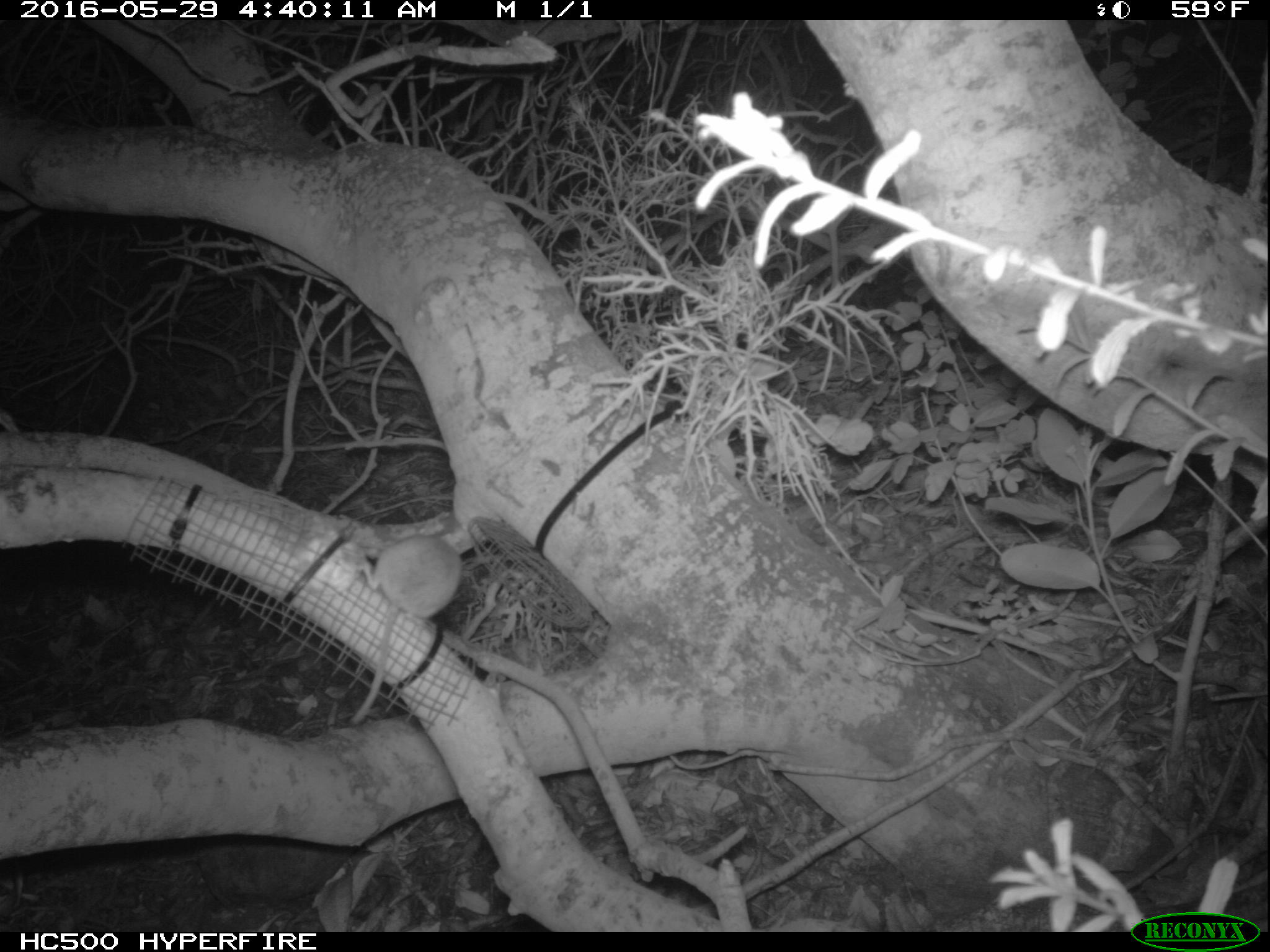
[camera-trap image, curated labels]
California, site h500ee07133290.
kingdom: Animalia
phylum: Chordata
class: Mammalia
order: Rodentia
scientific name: Rodentia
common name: rodent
Rodent (Rodentia).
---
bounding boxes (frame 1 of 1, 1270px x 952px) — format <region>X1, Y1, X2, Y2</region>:
rodent: <region>347, 534, 463, 725</region>